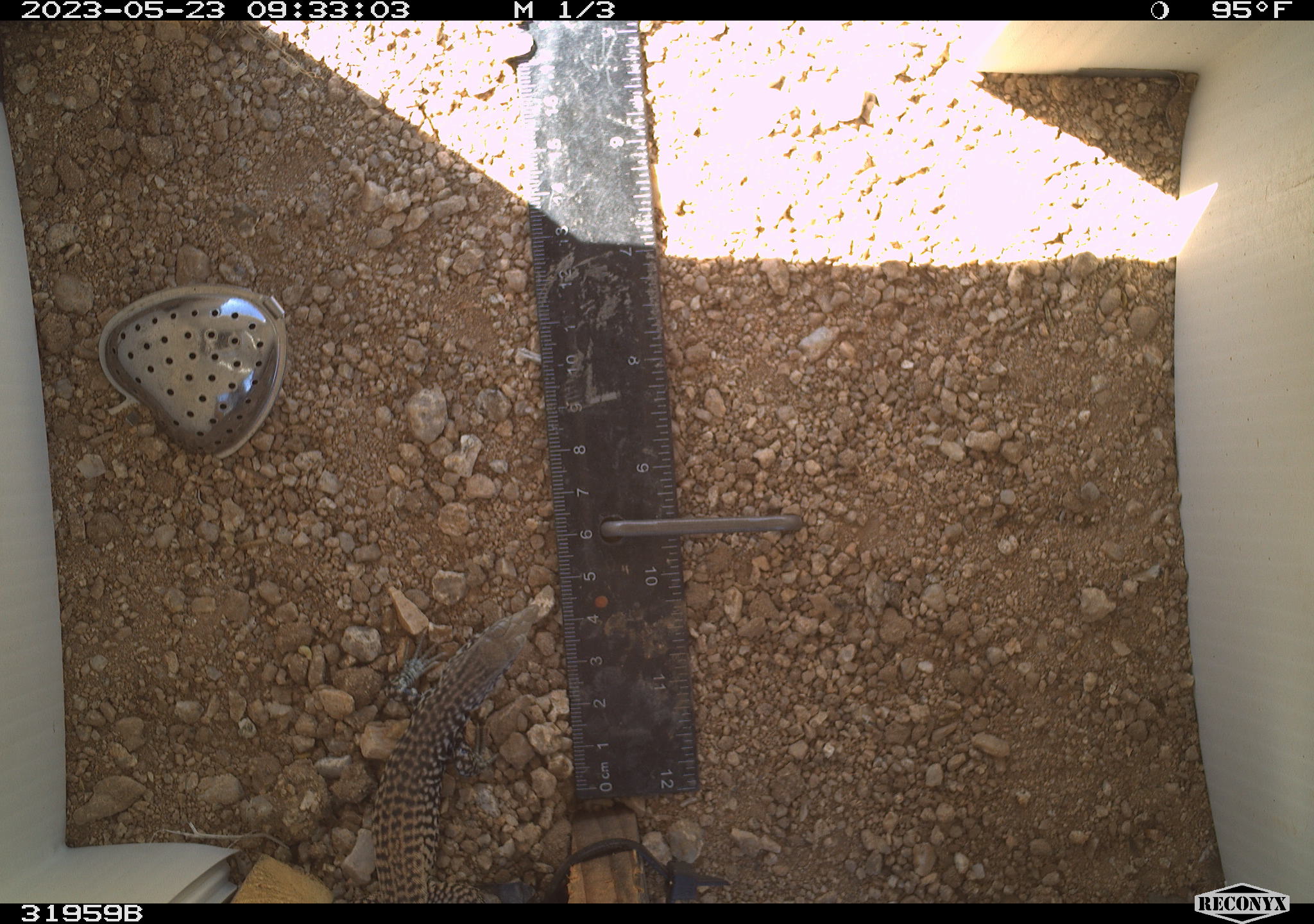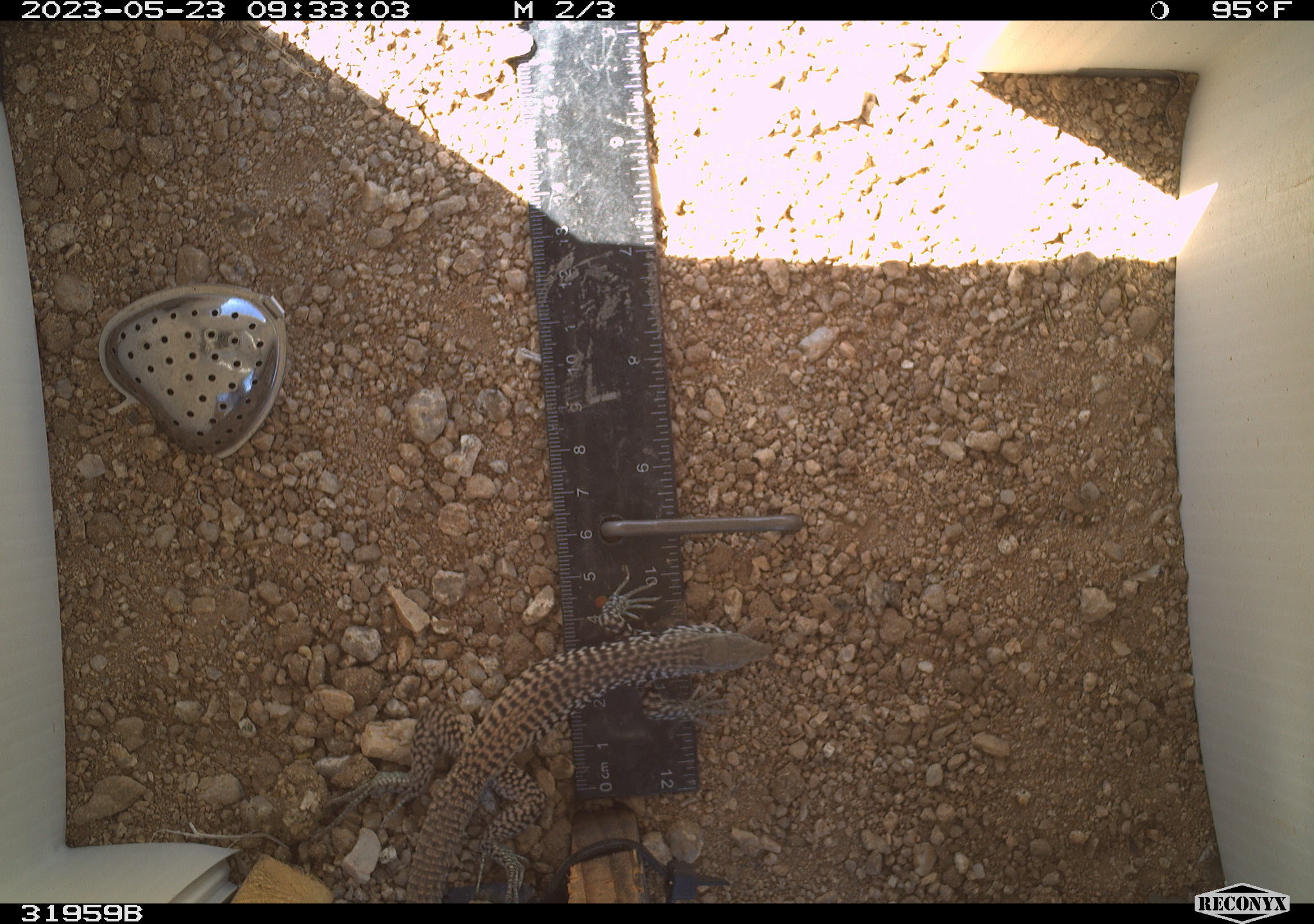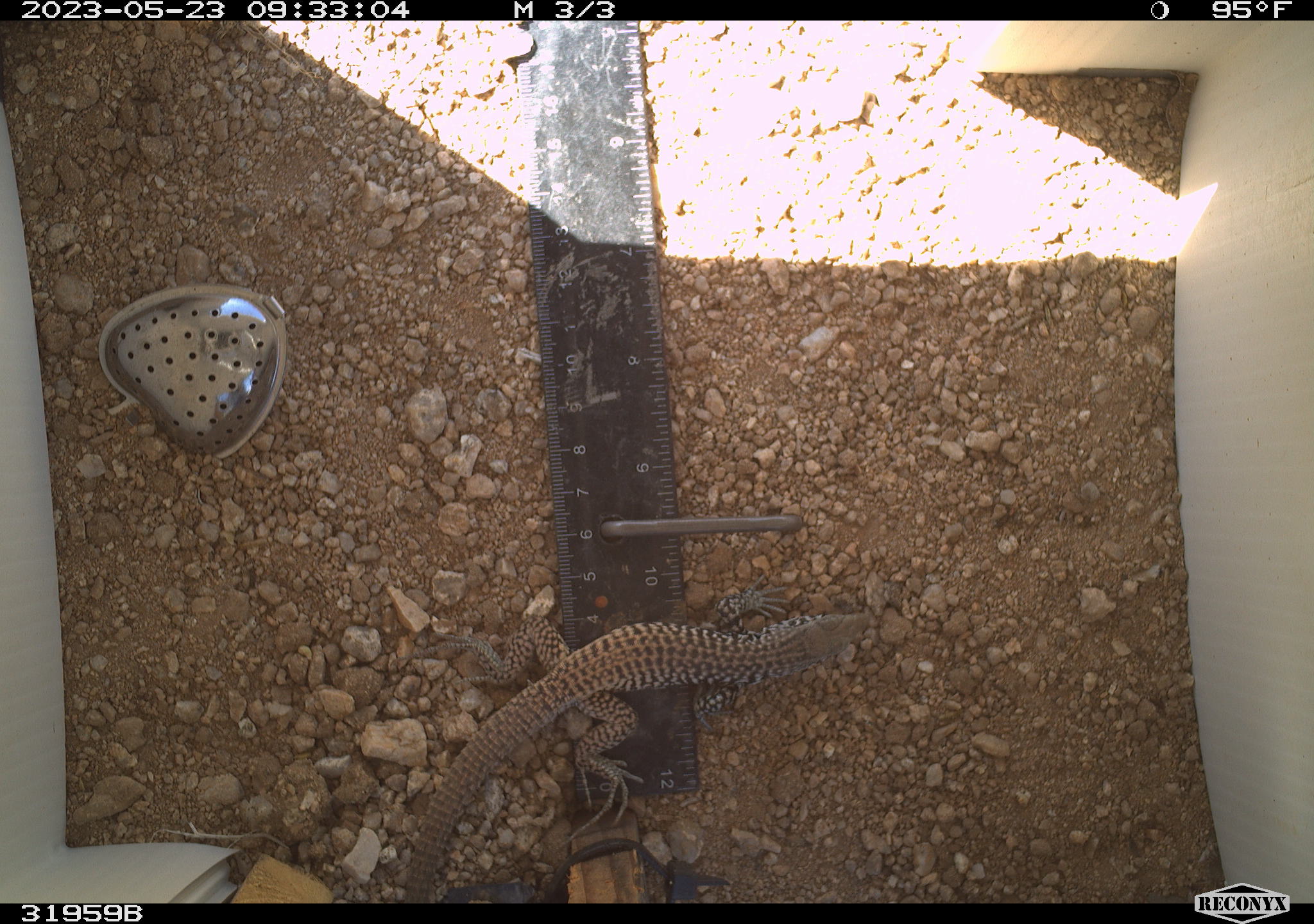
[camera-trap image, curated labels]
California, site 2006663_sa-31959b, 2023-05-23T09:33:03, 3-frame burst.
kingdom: Animalia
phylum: Chordata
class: Reptilia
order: Squamata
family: Teiidae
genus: Aspidoscelis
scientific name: Aspidoscelis tigris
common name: western whiptail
Western whiptail (Aspidoscelis tigris).